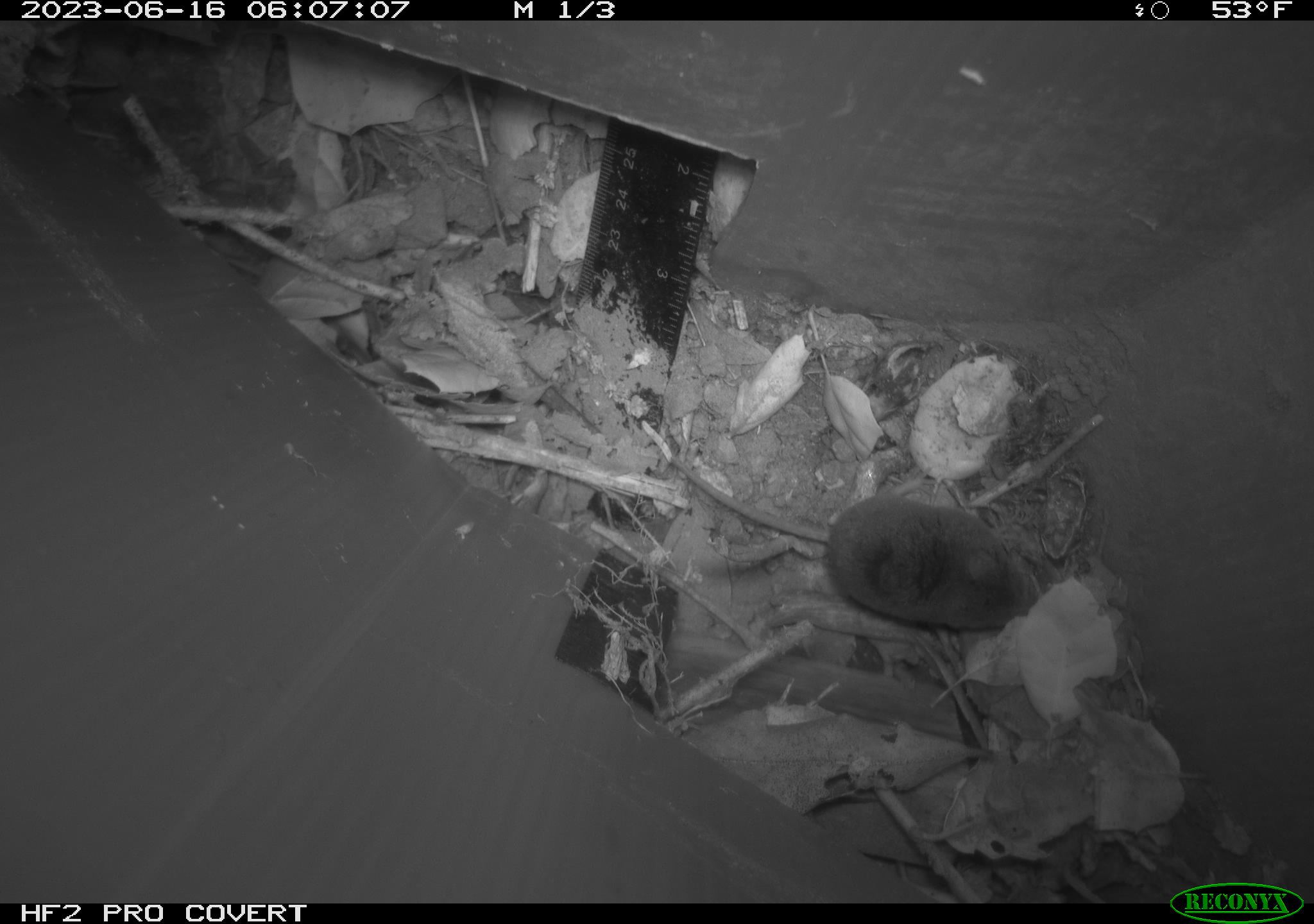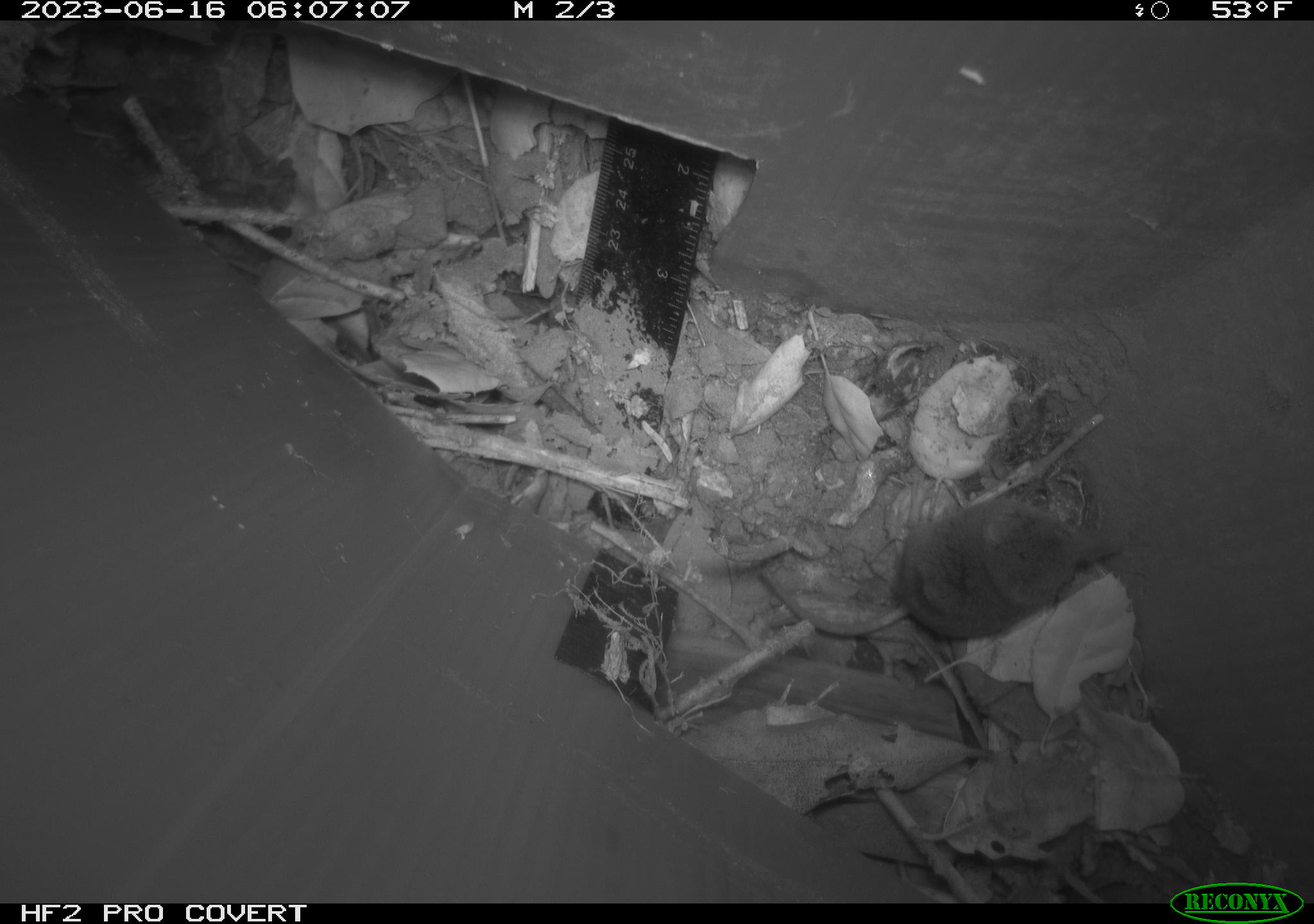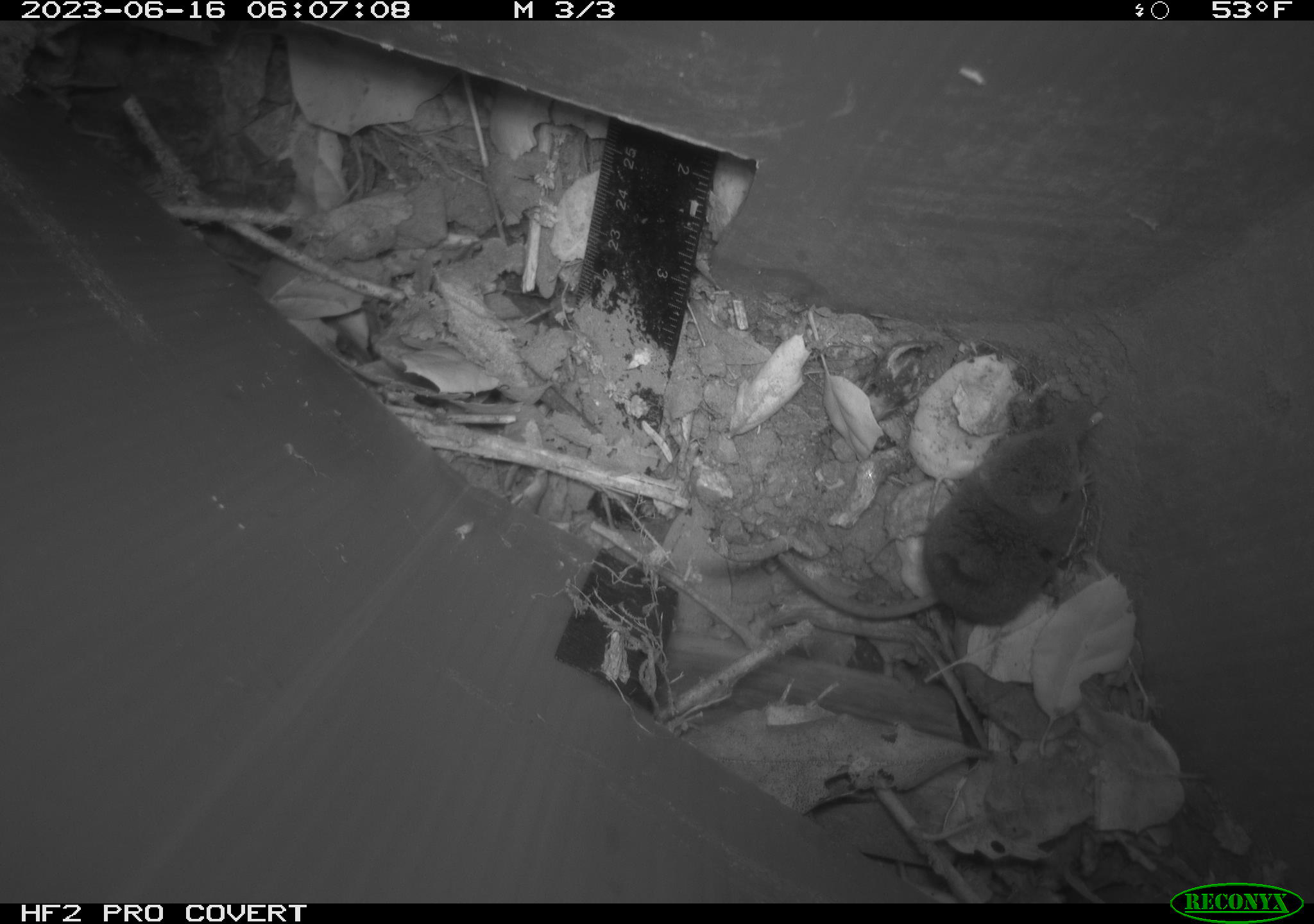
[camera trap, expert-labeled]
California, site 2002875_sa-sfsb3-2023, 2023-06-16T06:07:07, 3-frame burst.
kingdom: Animalia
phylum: Chordata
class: Mammalia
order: Eulipotyphla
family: Soricidae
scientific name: Soricidae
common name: shrews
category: soricidae family